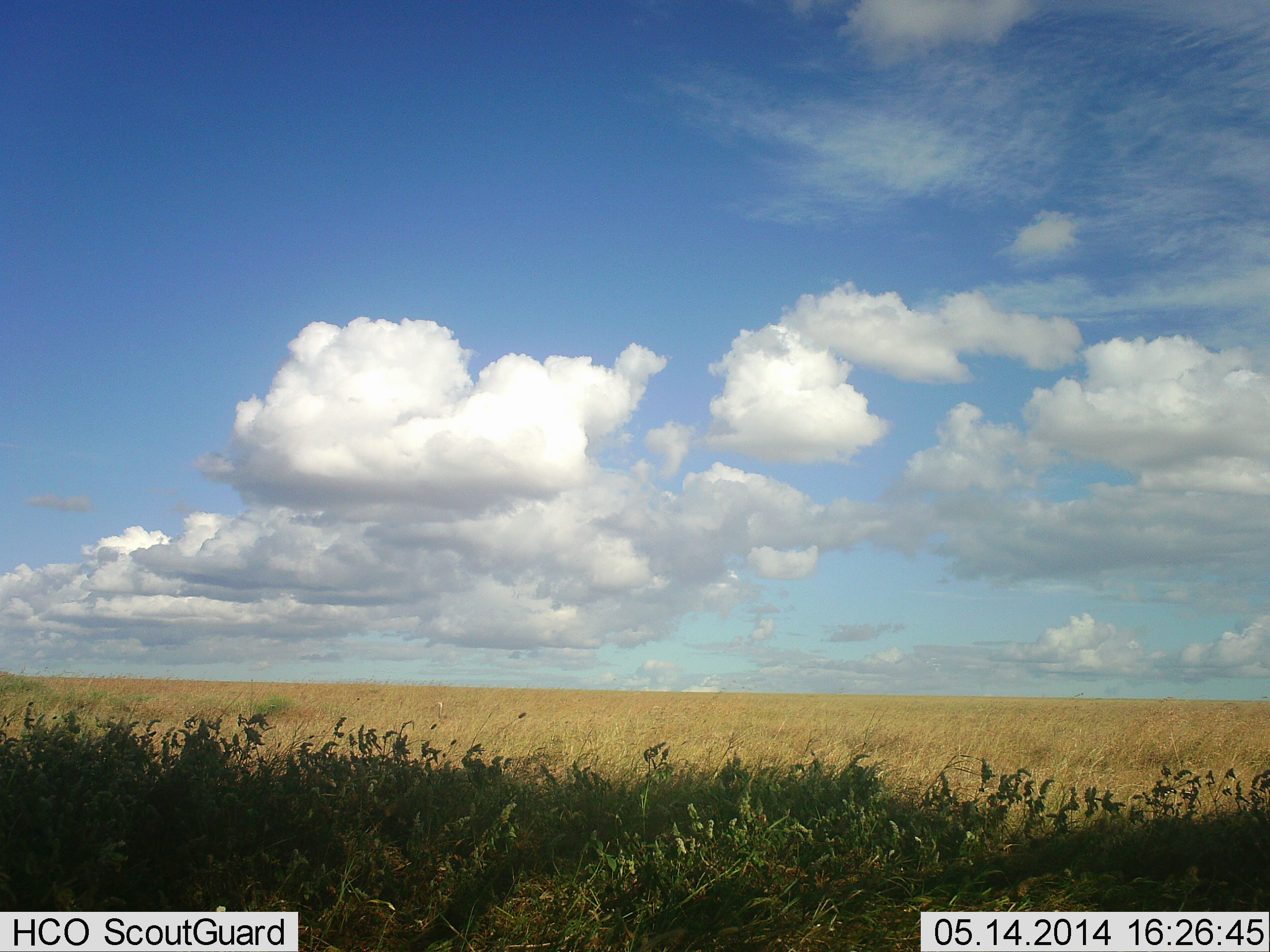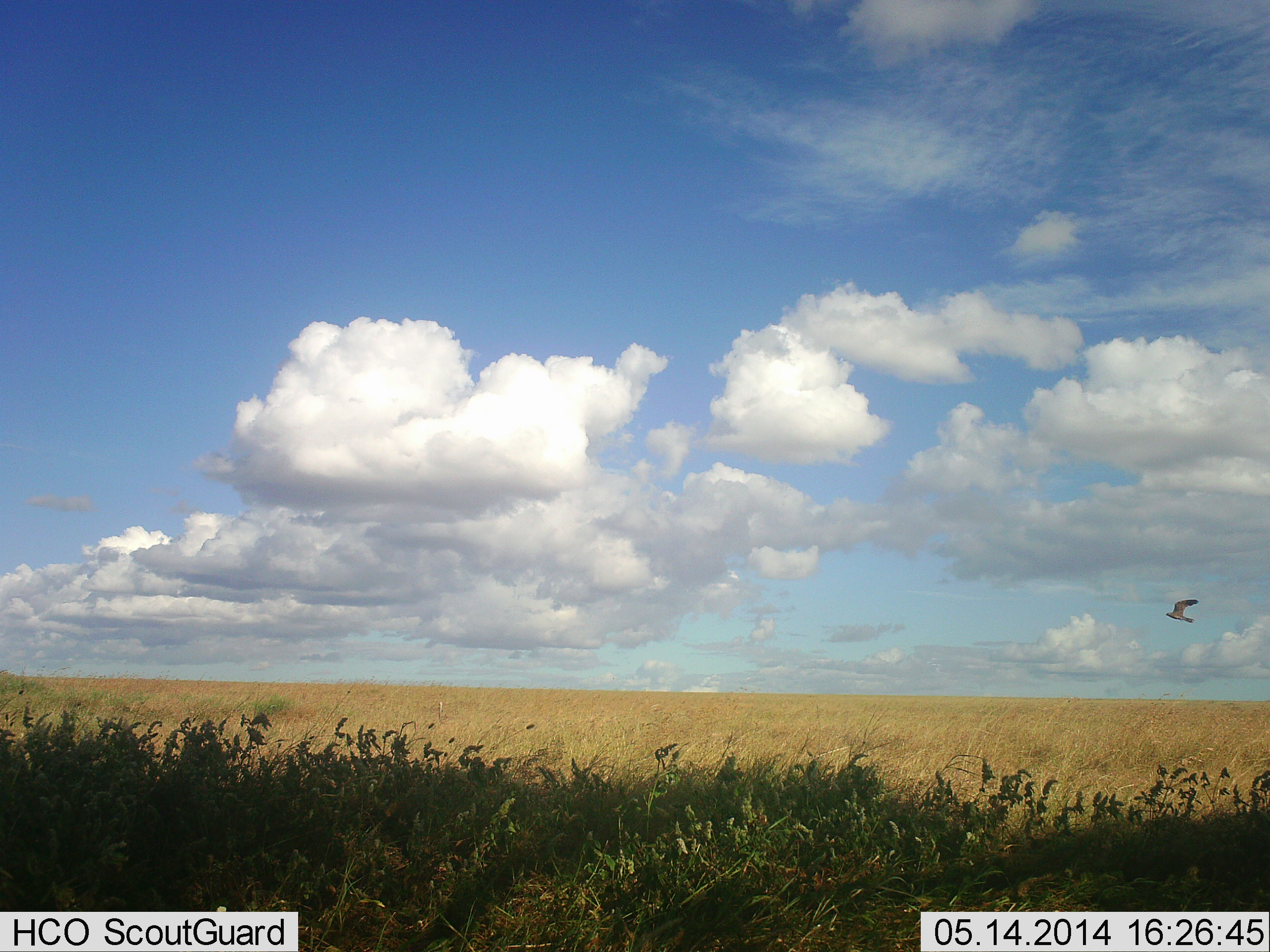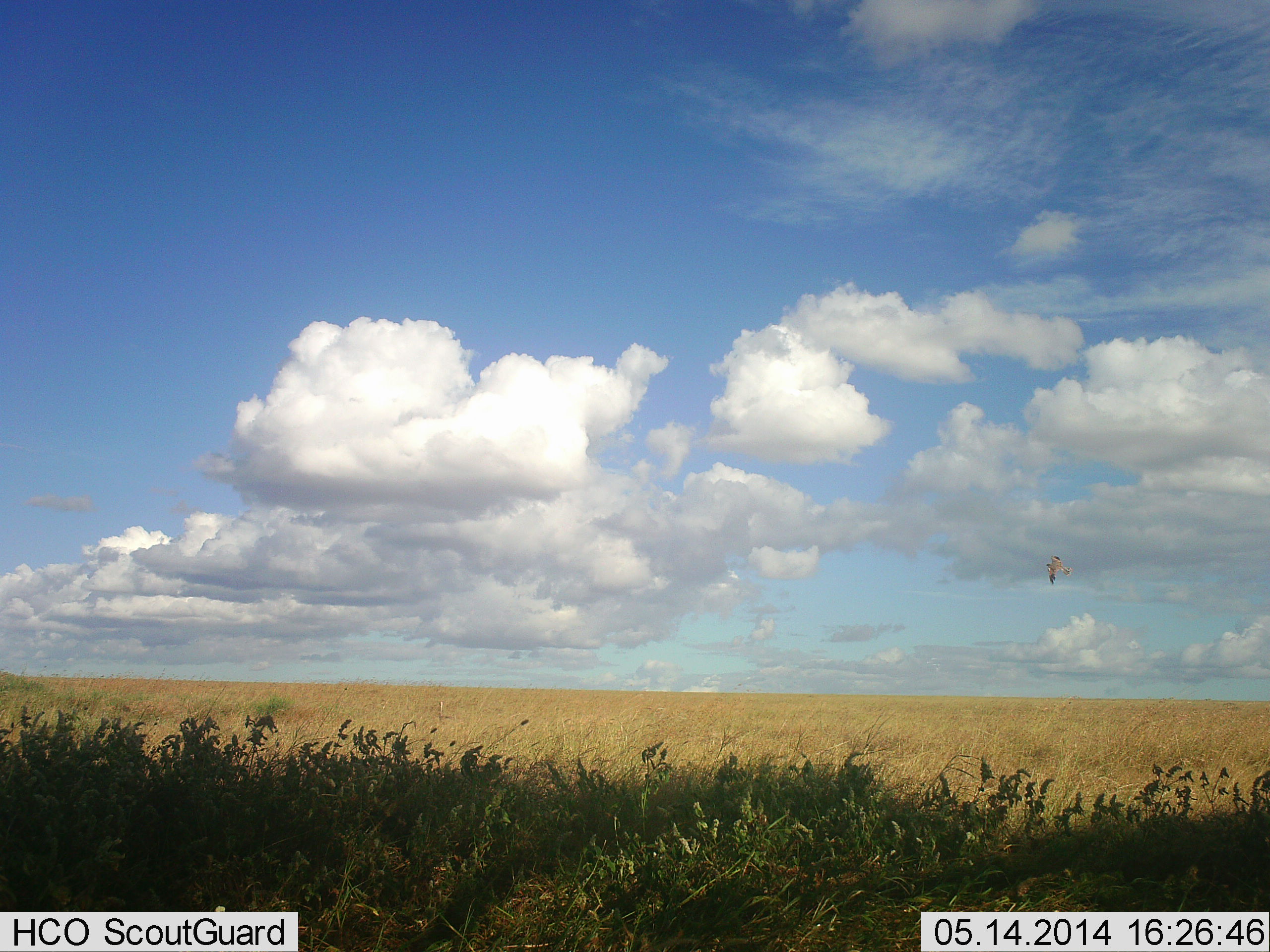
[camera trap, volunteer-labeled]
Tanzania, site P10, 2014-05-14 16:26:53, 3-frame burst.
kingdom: Animalia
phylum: Chordata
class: Aves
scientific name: Aves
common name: bird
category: otherbird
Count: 1.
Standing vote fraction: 0%.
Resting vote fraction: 0%.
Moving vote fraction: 100%.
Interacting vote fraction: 0%.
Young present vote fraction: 0%.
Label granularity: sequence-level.